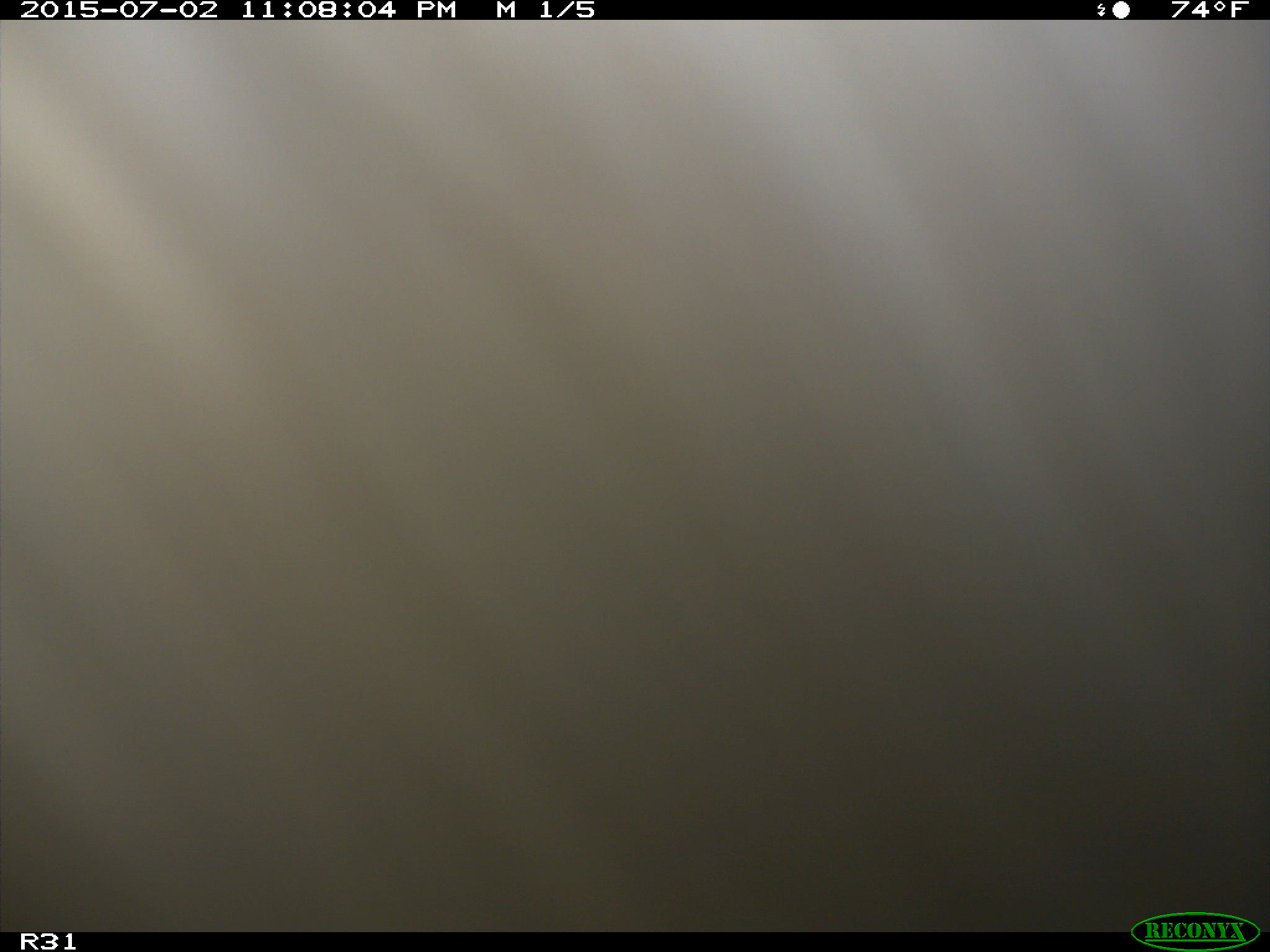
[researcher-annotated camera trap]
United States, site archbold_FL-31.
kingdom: Animalia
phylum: Chordata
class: Mammalia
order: Artiodactyla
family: Bovidae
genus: Bos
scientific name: Bos taurus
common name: domestic cow